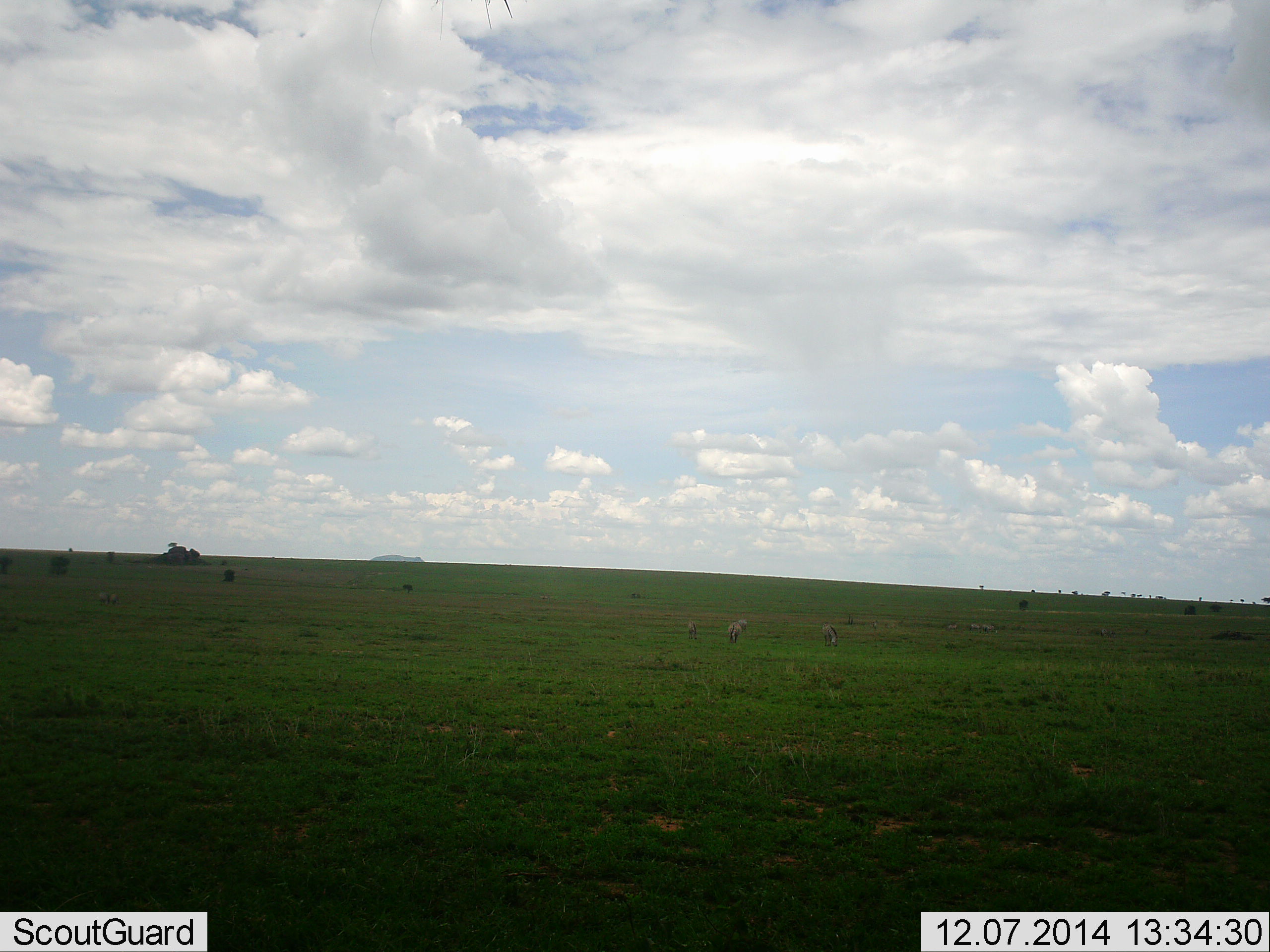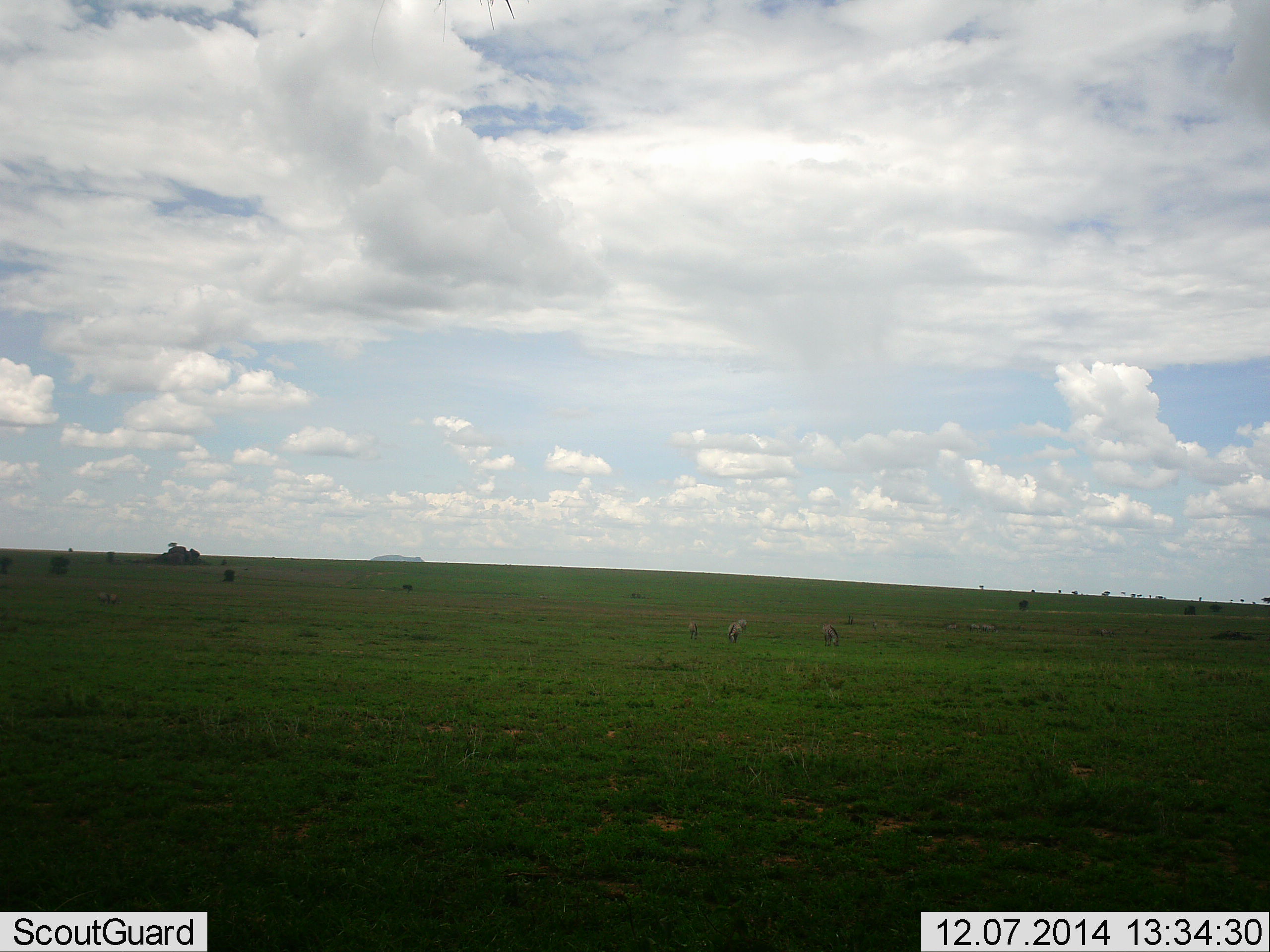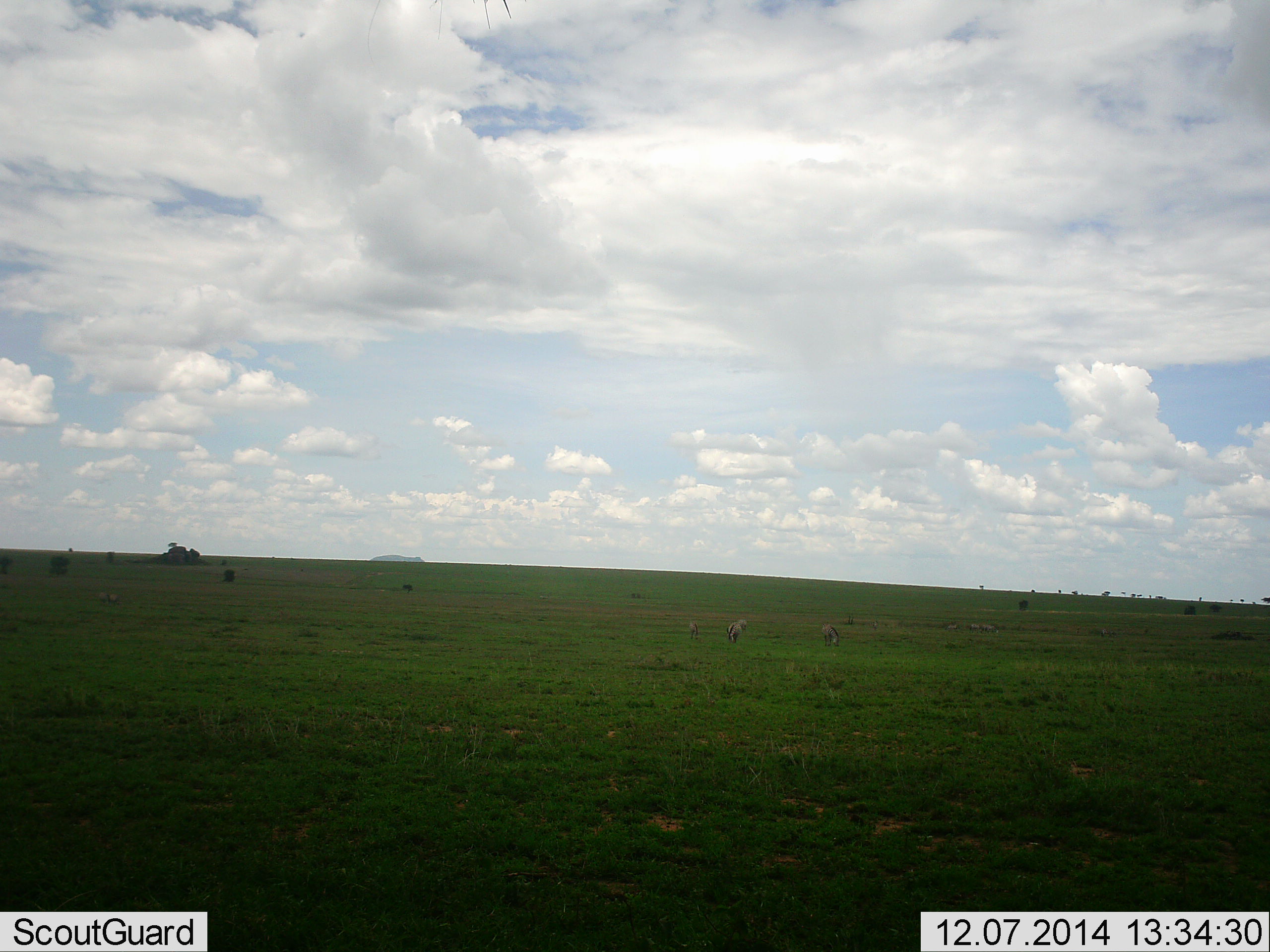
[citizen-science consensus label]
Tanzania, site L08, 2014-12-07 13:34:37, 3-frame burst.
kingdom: Animalia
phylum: Chordata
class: Mammalia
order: Perissodactyla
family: Equidae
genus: Equus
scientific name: Equus quagga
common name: plains zebra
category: zebra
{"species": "zebra (plains zebra) (Equus quagga)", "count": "4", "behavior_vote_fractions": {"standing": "43%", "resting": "0%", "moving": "0%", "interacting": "0%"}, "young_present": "14%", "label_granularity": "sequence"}